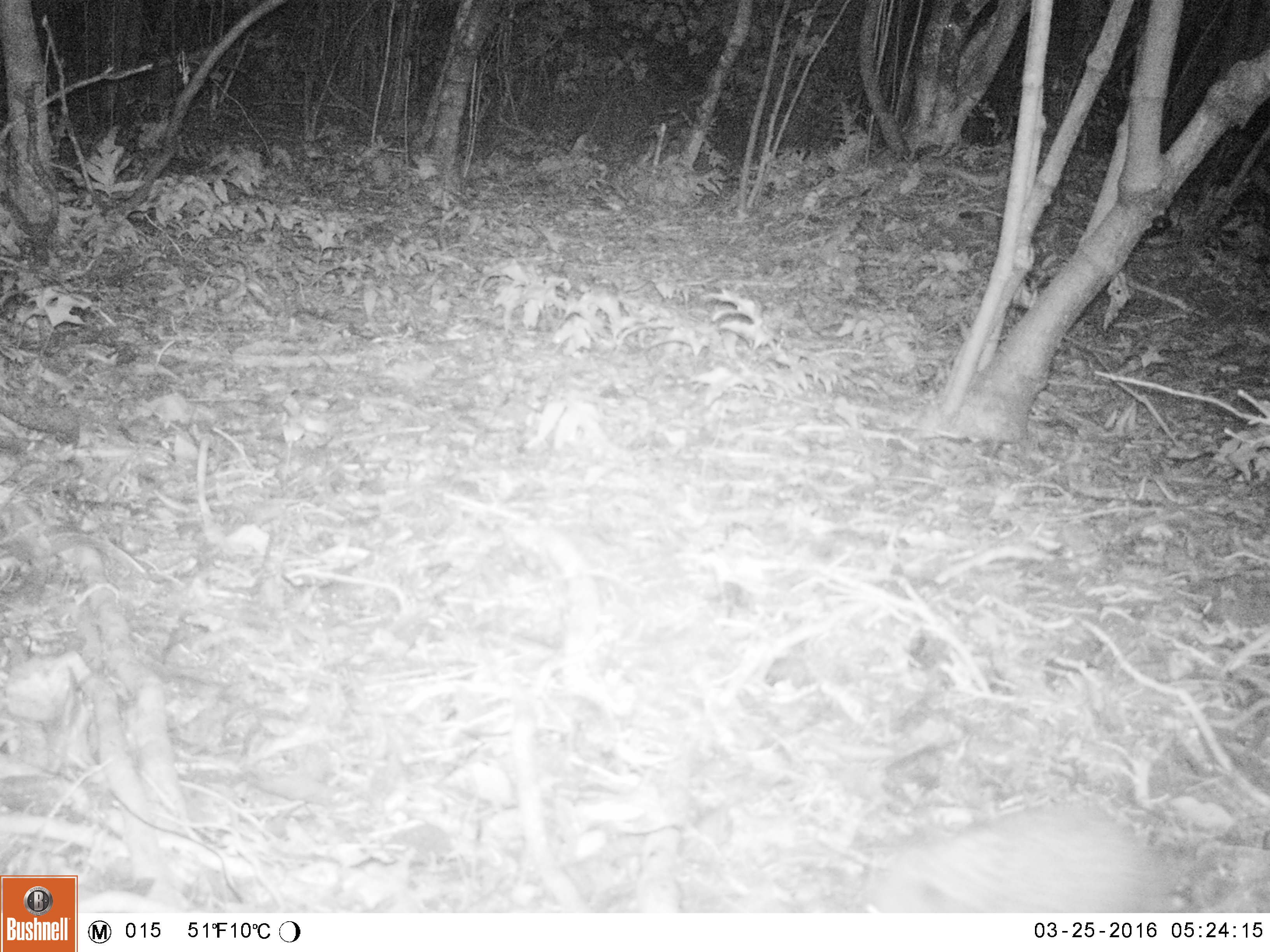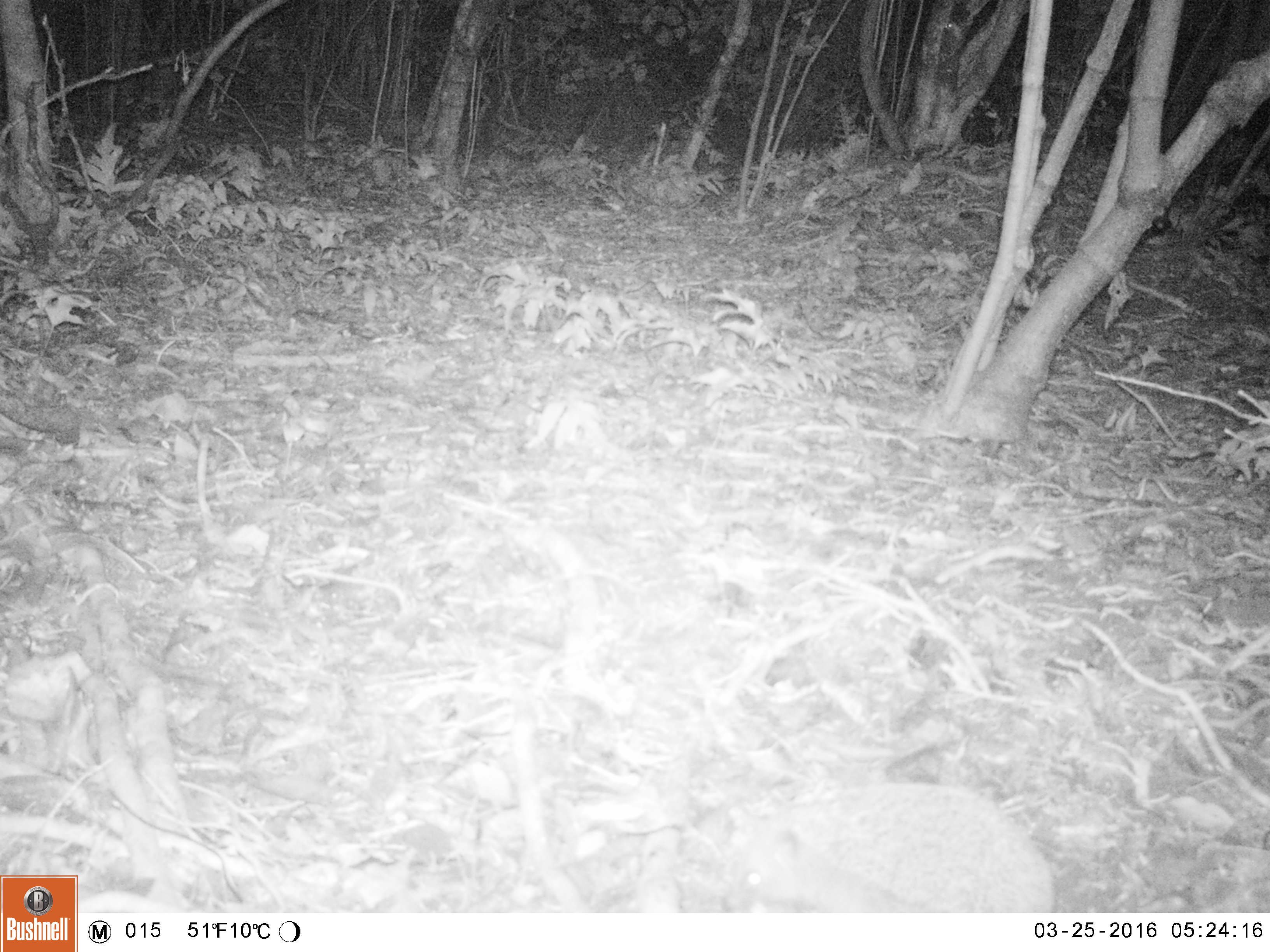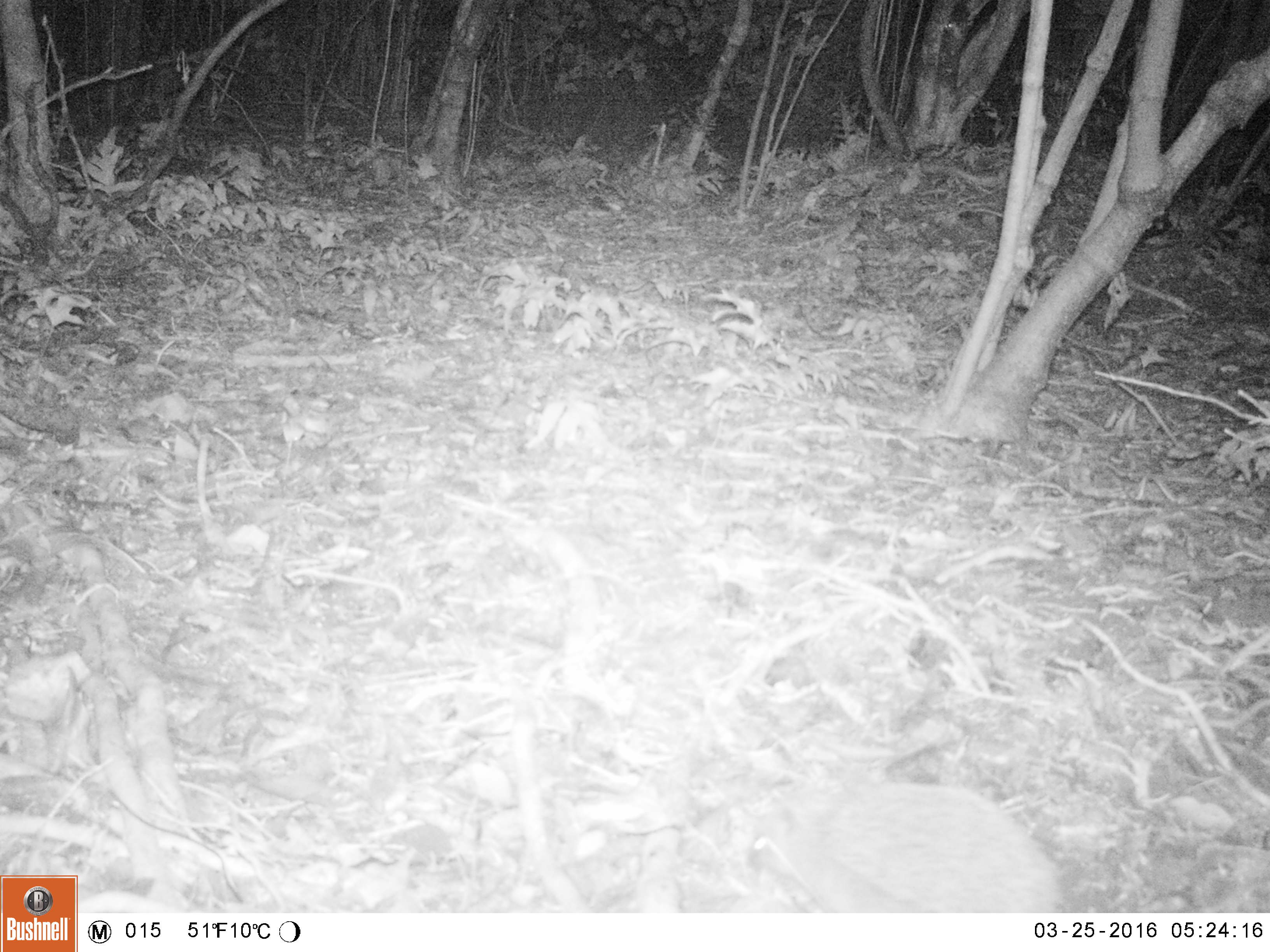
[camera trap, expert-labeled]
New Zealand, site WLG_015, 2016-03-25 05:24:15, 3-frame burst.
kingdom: Animalia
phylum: Chordata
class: Mammalia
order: Eulipotyphla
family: Erinaceidae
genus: Erinaceus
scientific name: Erinaceus europaeus europaeus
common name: european hedgehog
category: hedgehog